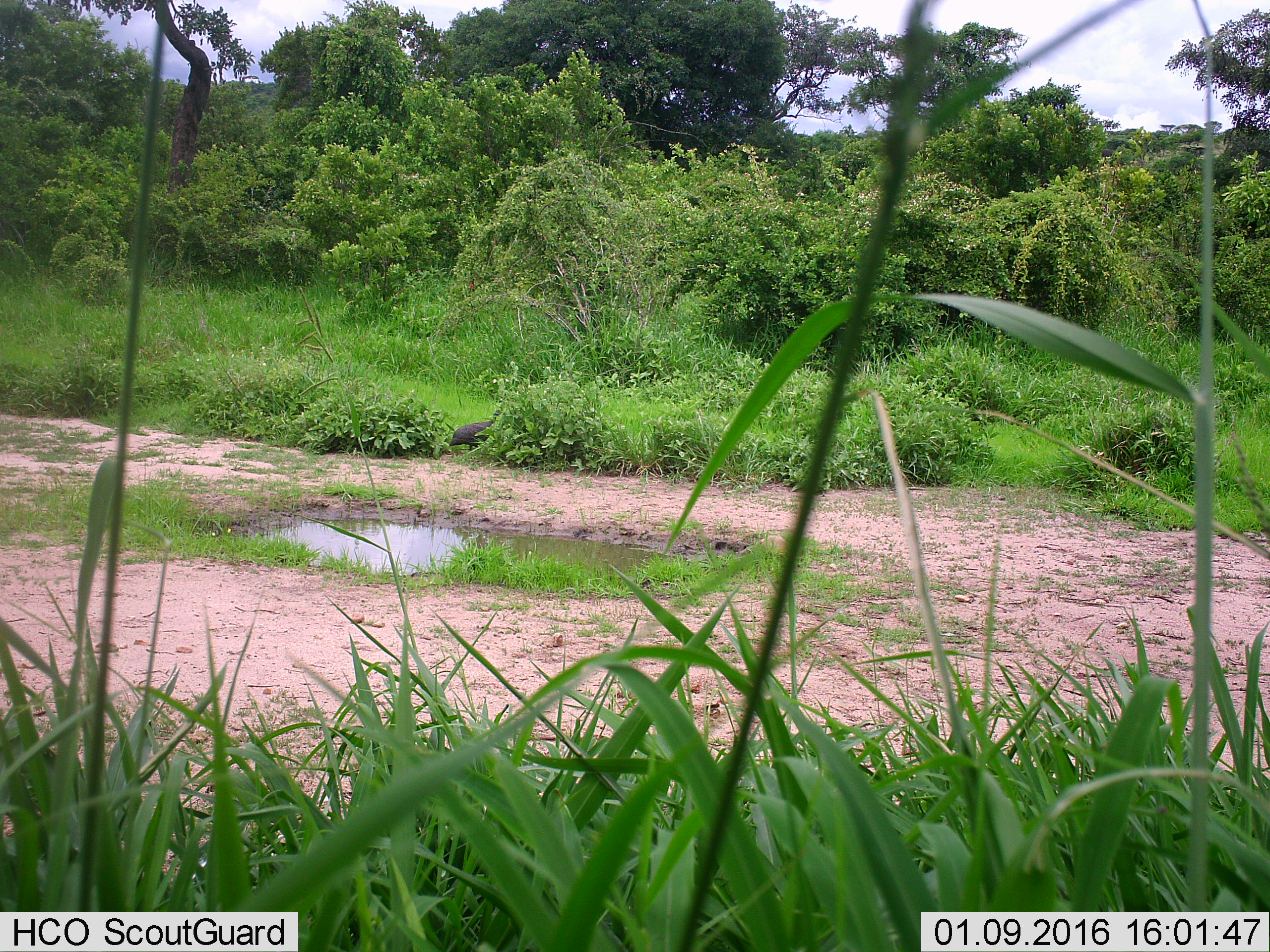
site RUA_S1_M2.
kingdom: Animalia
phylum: Chordata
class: Aves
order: Galliformes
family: Numididae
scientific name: Numididae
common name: guineafowl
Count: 1.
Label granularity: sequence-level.